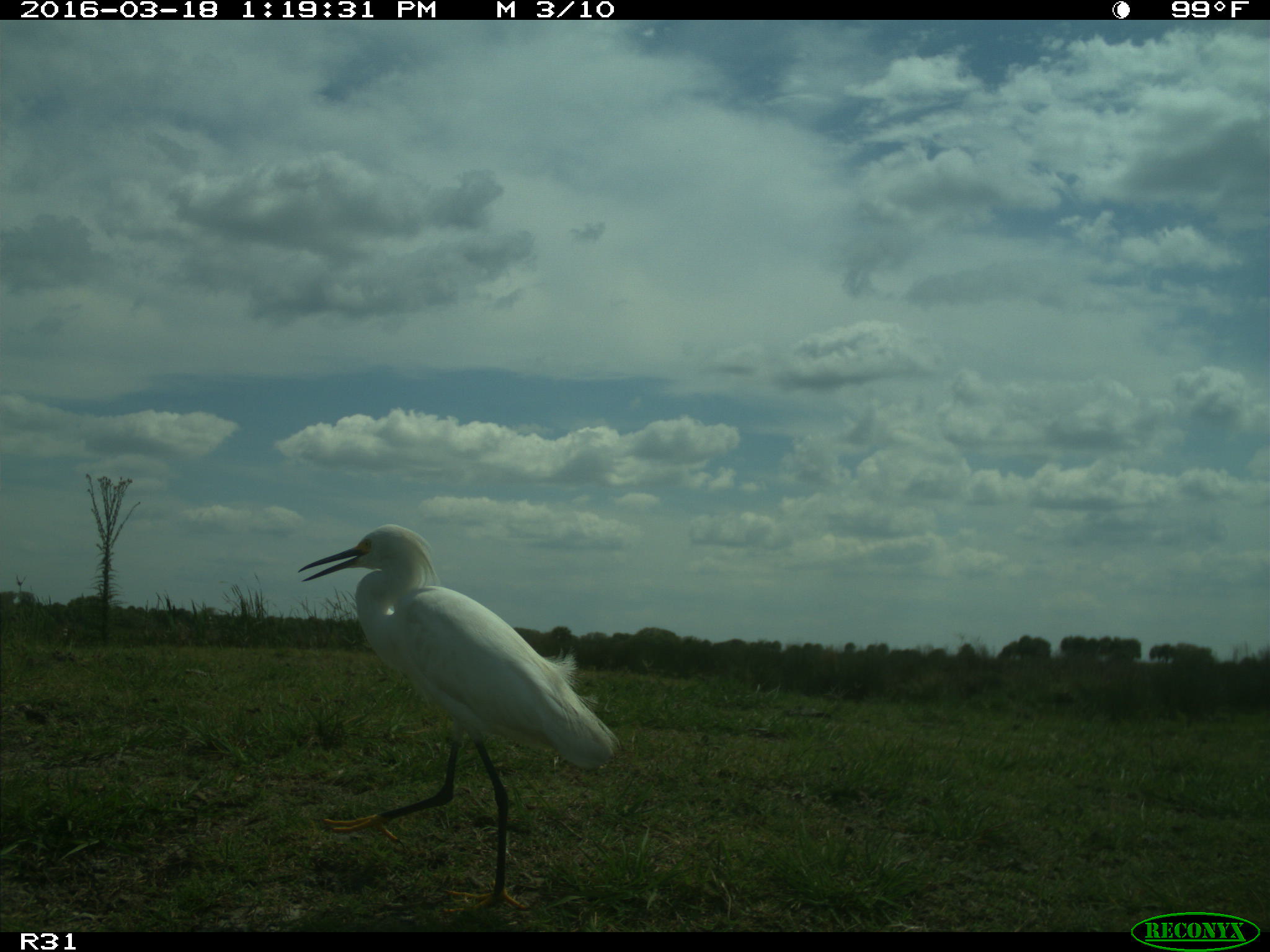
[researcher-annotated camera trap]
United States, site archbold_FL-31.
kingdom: Animalia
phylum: Chordata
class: Aves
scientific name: Aves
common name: birds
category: unidentified bird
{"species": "unidentified bird (birds) (Aves)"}